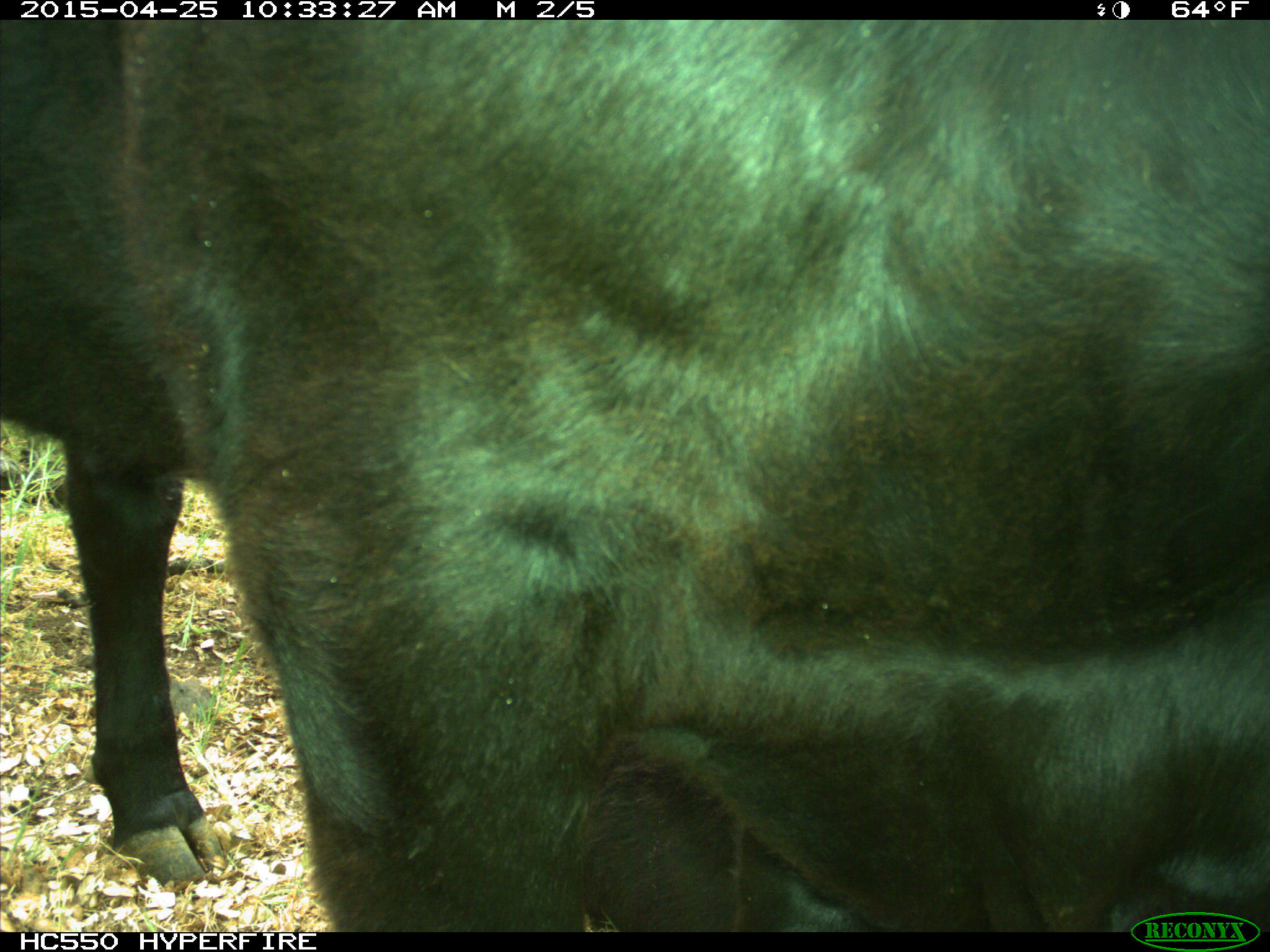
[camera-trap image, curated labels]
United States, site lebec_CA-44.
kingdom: Animalia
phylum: Chordata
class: Mammalia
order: Artiodactyla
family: Suidae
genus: Sus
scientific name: Sus scrofa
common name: wild boar